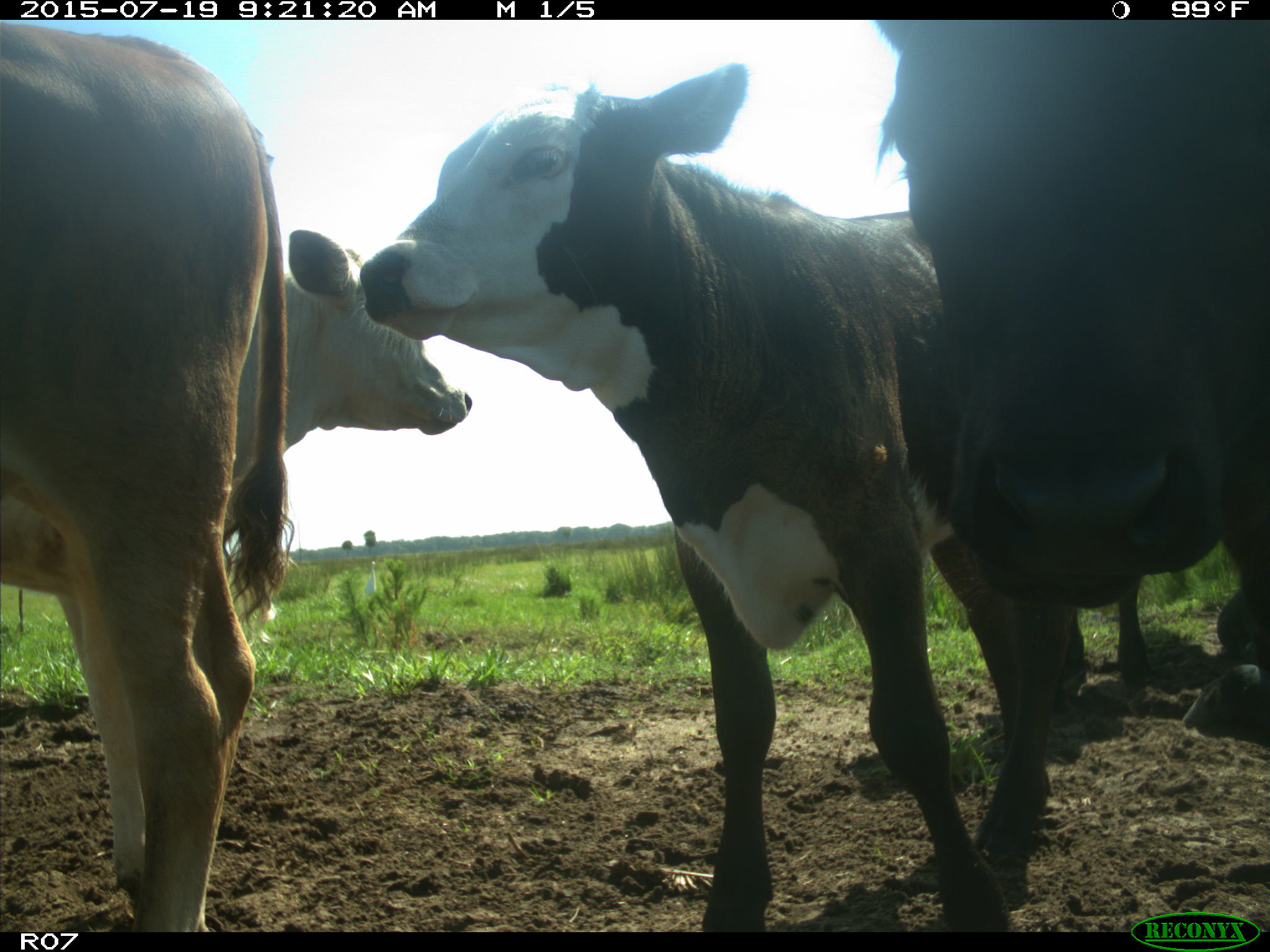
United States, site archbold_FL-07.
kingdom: Animalia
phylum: Chordata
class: Mammalia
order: Artiodactyla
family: Bovidae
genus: Bos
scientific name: Bos taurus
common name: domestic cow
Bos taurus (domestic cow).